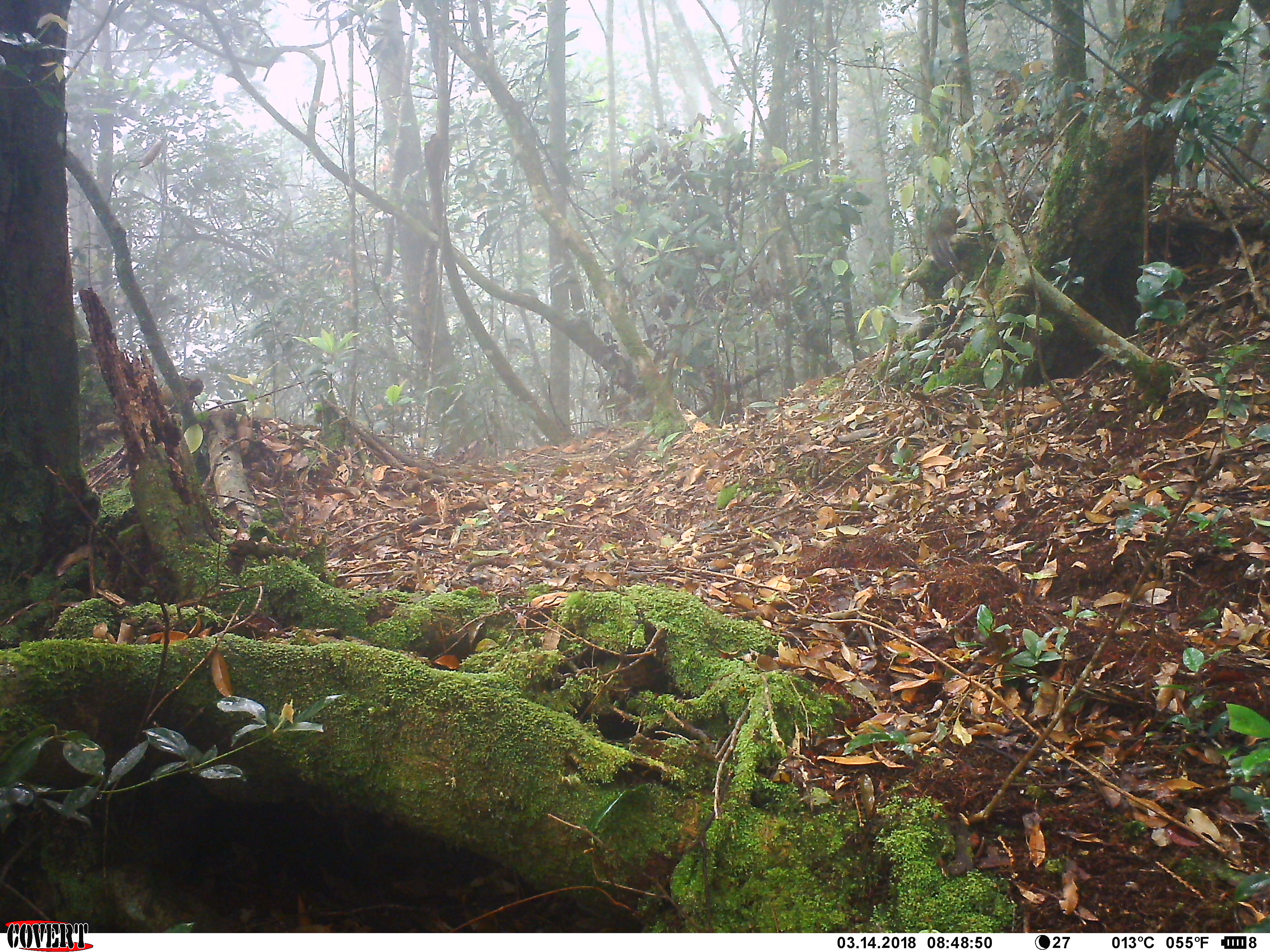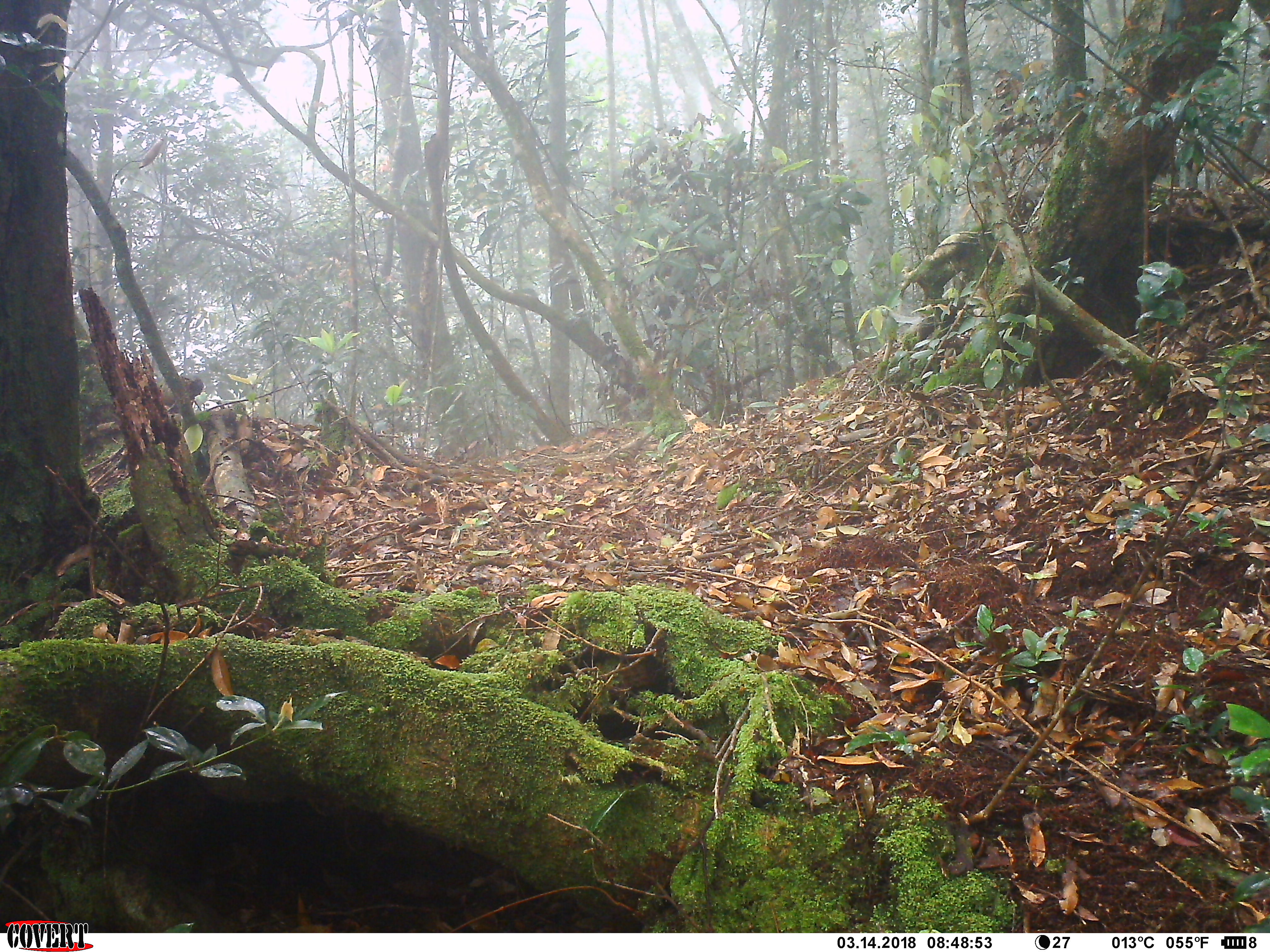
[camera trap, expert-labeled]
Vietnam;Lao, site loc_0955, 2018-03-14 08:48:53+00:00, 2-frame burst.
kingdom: Animalia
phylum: Chordata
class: Mammalia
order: Rodentia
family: Sciuridae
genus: Dremomys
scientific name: Dremomys rufigenis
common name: red-cheeked squirrel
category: red cheeked squirrel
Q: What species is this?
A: Red cheeked squirrel (red-cheeked squirrel) (Dremomys rufigenis).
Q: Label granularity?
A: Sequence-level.